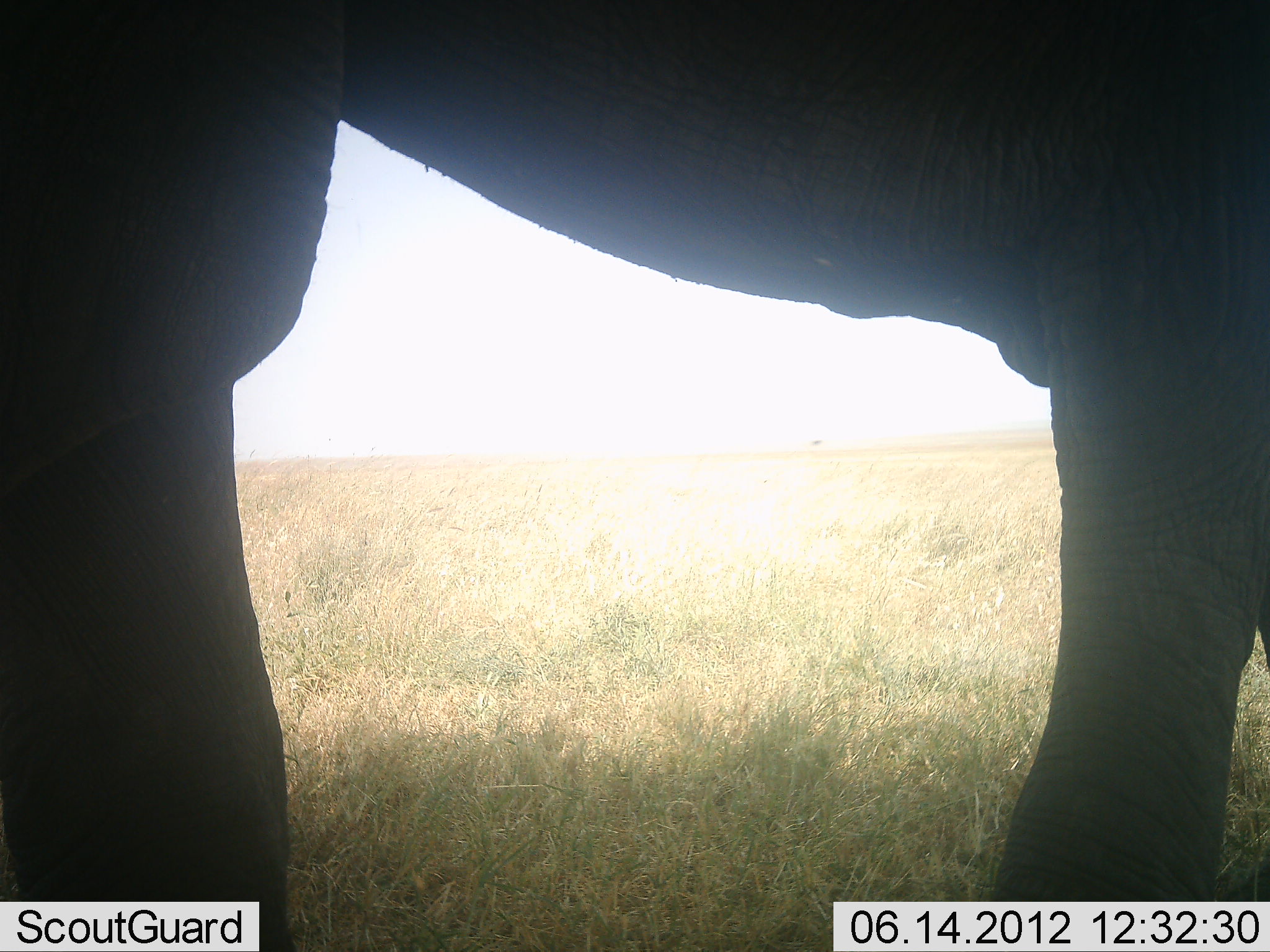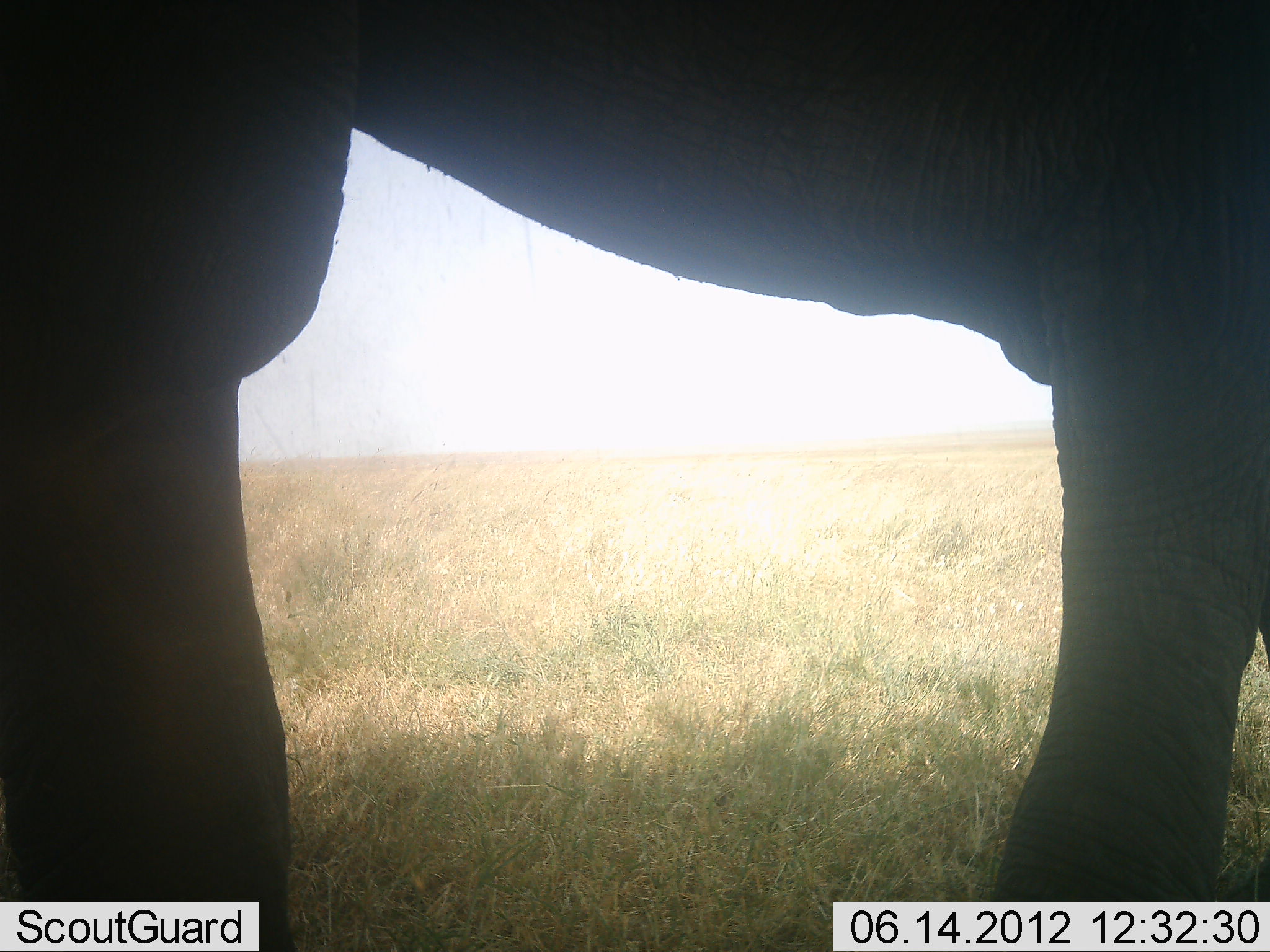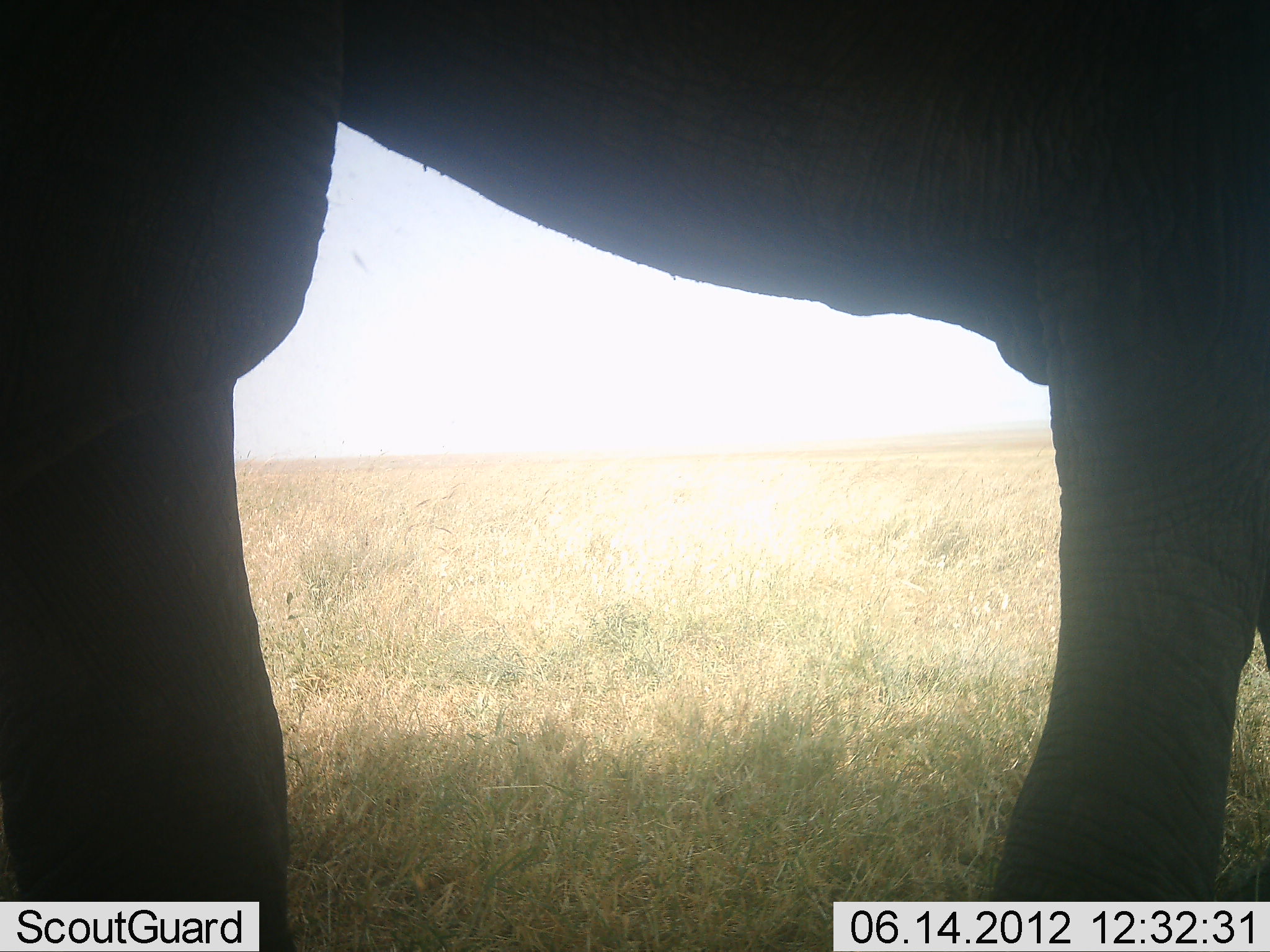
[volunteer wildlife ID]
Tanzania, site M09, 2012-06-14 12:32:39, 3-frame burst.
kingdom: Animalia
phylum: Chordata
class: Mammalia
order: Proboscidea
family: Elephantidae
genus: Loxodonta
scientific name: Loxodonta africana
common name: african bush elephant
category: elephant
Elephant (african bush elephant) (Loxodonta africana), count 1. Behavior (volunteer vote fractions): standing 100%, resting 0%, moving 0%, interacting 0%. Young present (vote fraction): 0%. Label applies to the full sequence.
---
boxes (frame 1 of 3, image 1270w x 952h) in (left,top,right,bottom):
animal: (0,0,1270,952)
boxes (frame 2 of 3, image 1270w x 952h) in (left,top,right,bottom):
animal: (0,0,1270,952)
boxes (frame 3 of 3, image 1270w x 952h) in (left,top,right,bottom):
animal: (0,0,1270,952)